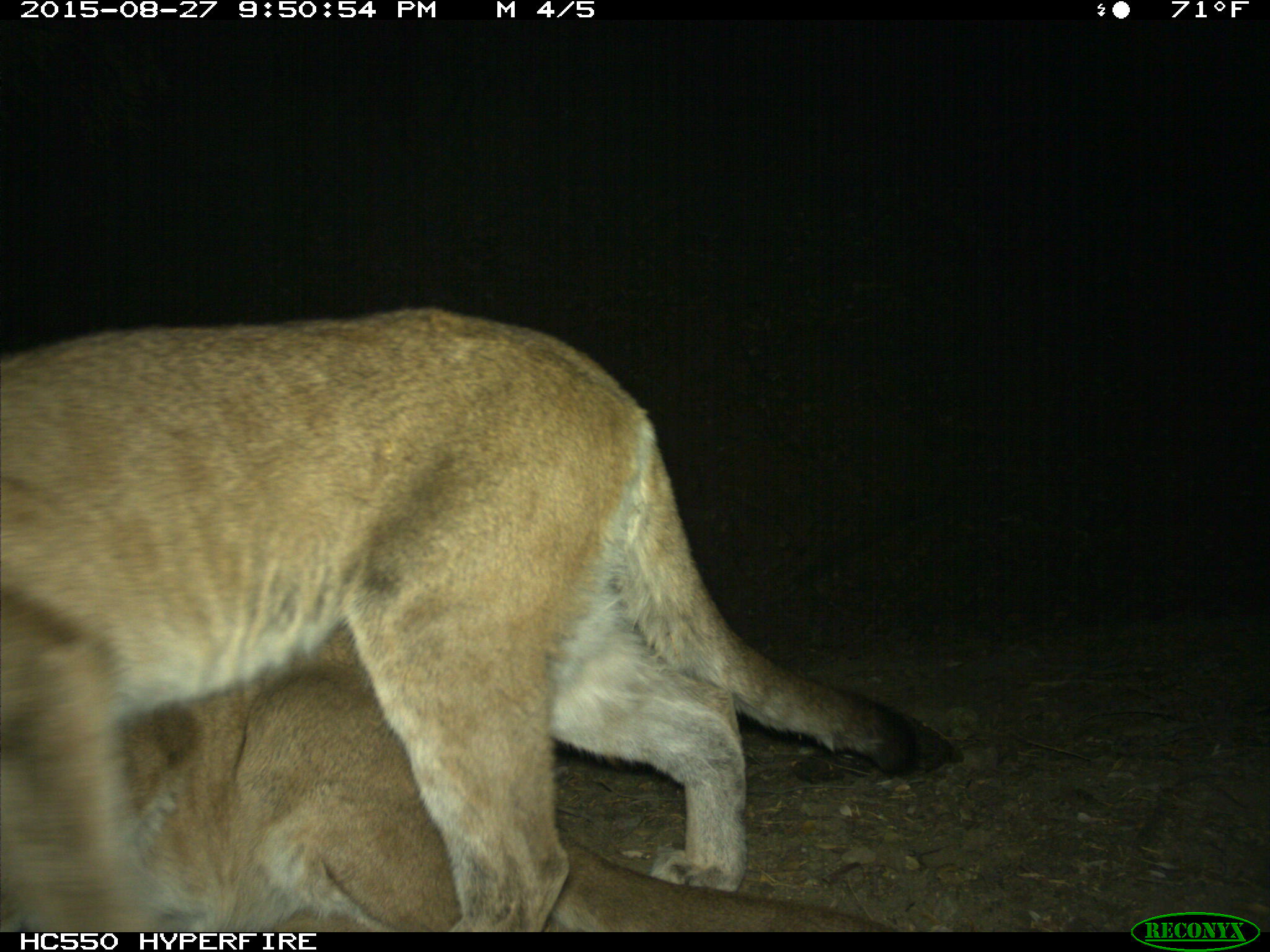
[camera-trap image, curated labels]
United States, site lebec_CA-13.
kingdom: Animalia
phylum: Chordata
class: Mammalia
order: Carnivora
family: Felidae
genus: Puma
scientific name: Puma concolor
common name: mountain lion